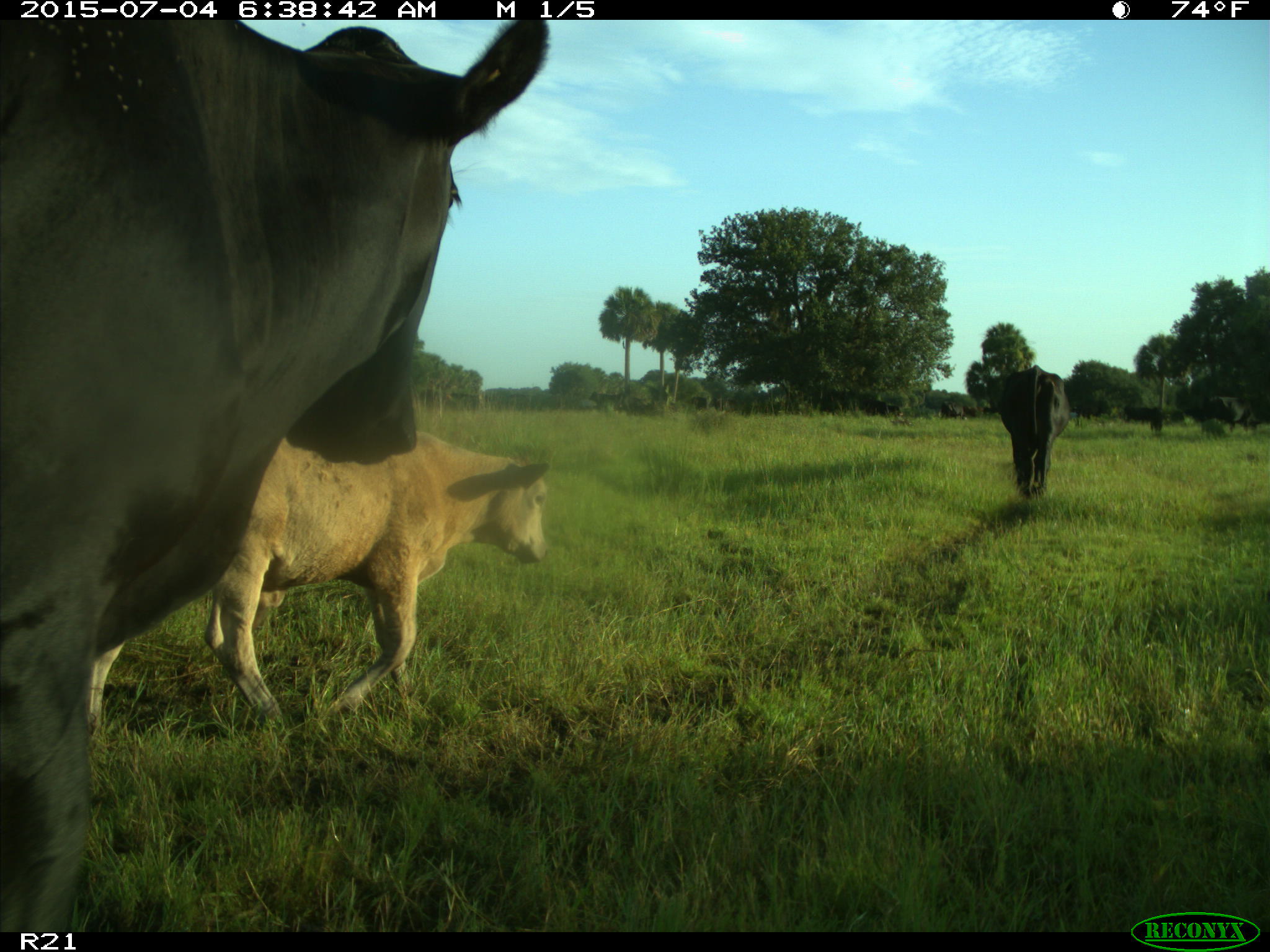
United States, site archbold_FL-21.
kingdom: Animalia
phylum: Chordata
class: Mammalia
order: Artiodactyla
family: Bovidae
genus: Bos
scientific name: Bos taurus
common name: domestic cow